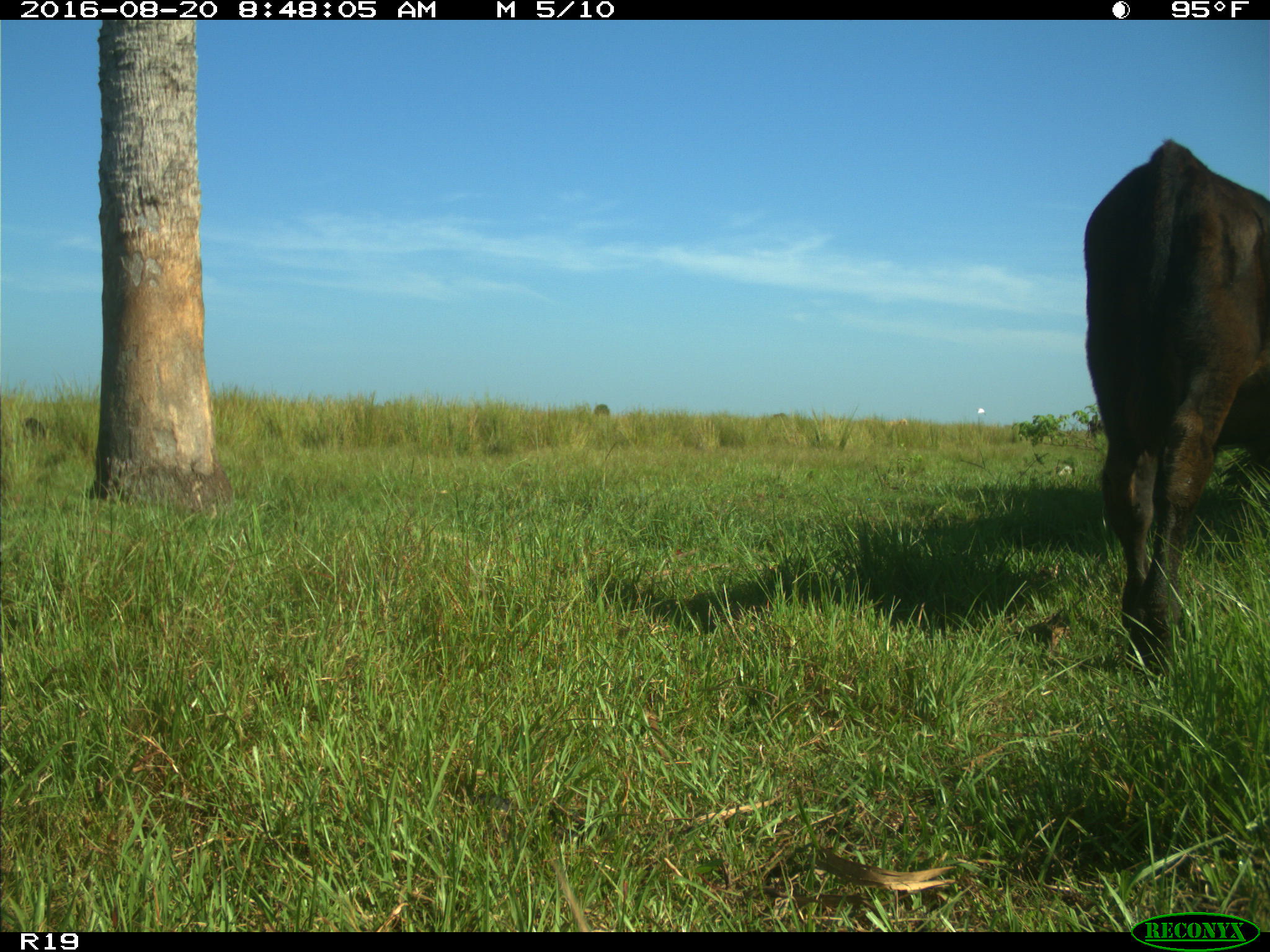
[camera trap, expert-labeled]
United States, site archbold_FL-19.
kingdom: Animalia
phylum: Chordata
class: Mammalia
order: Artiodactyla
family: Bovidae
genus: Bos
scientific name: Bos taurus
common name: domestic cow